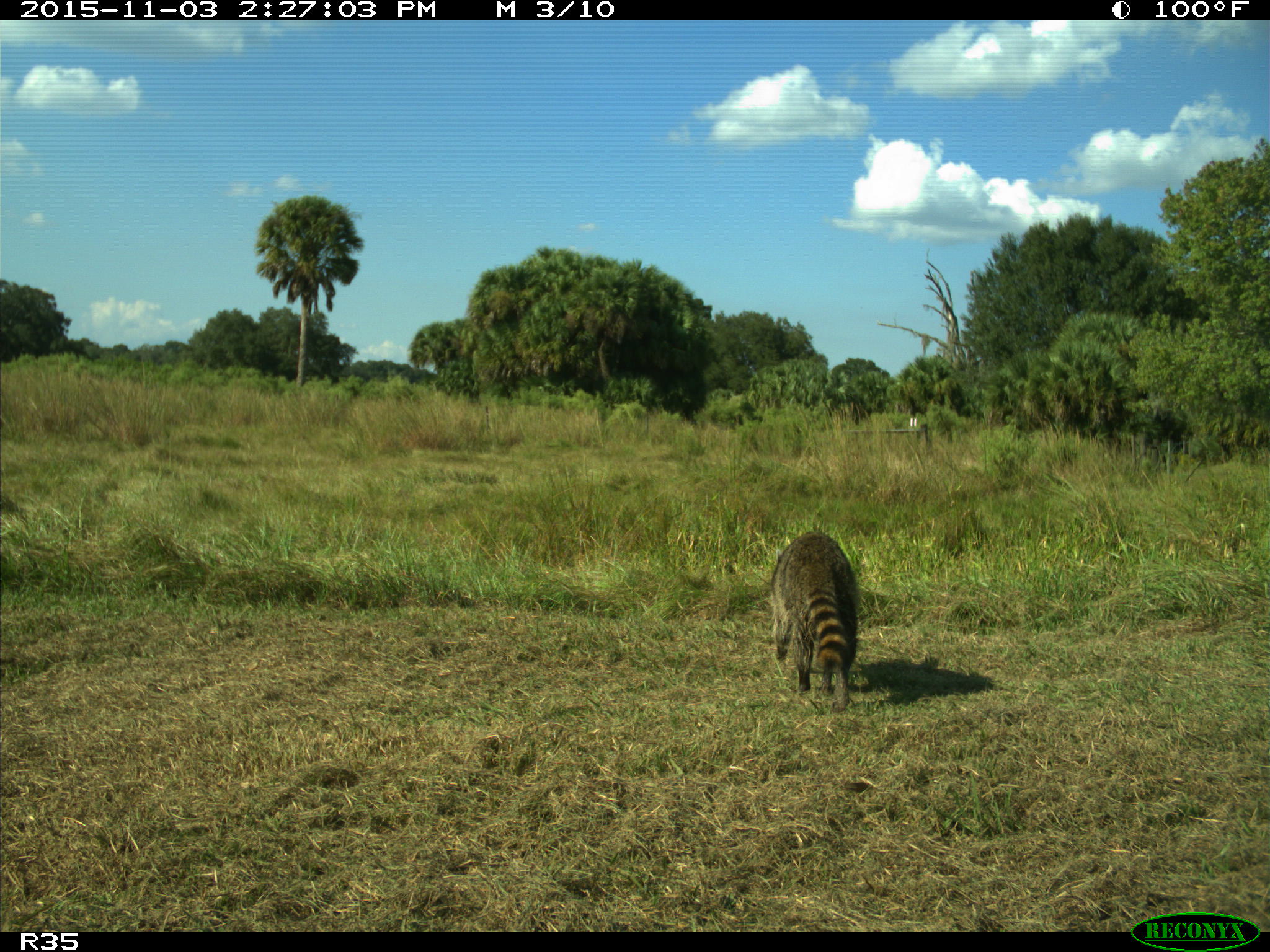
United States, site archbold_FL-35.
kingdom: Animalia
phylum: Chordata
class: Mammalia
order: Carnivora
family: Procyonidae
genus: Procyon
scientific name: Procyon lotor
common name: common raccoon